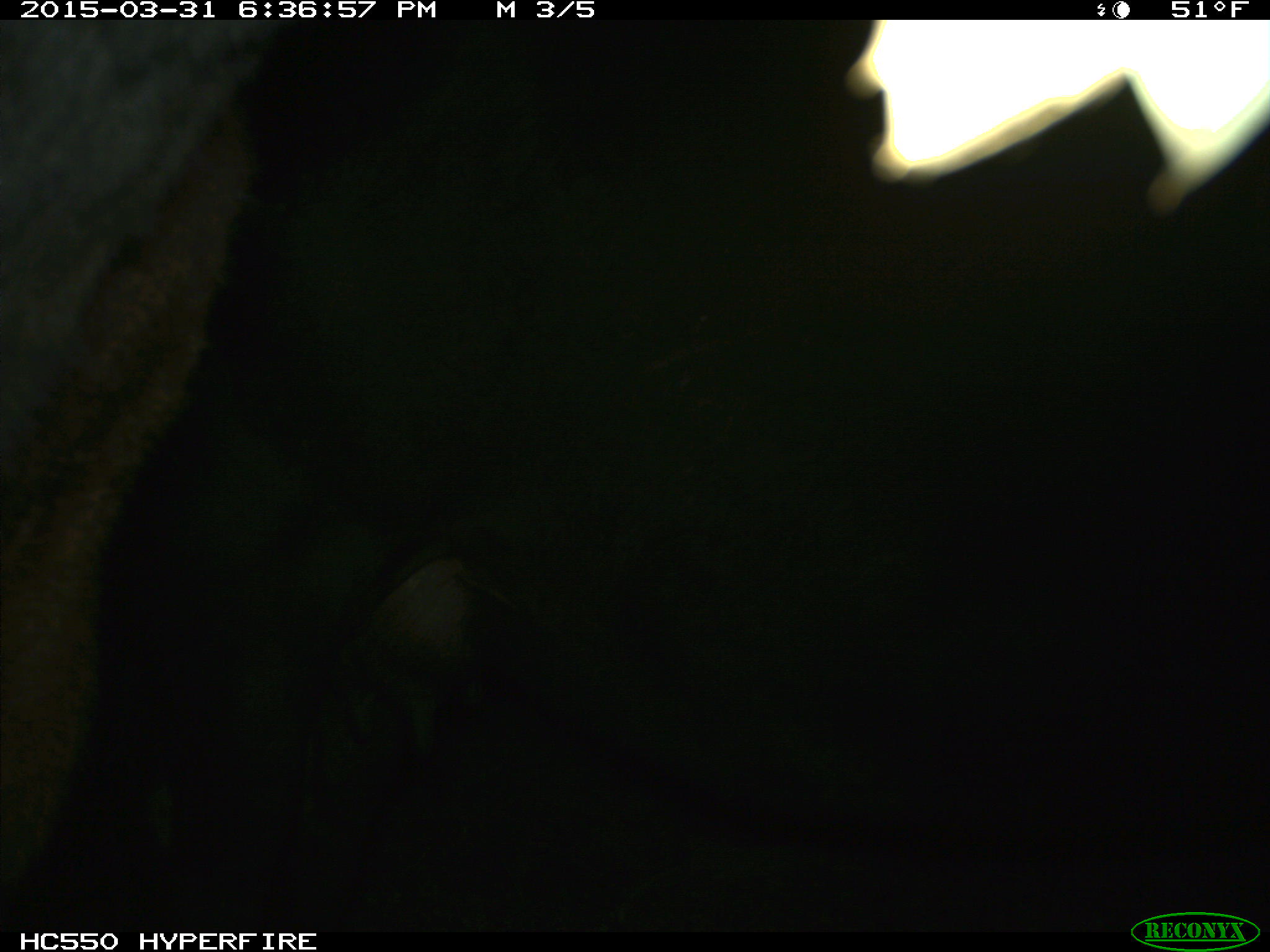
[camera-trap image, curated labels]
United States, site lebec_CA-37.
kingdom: Animalia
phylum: Chordata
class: Mammalia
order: Artiodactyla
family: Bovidae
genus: Bos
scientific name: Bos taurus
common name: domestic cow